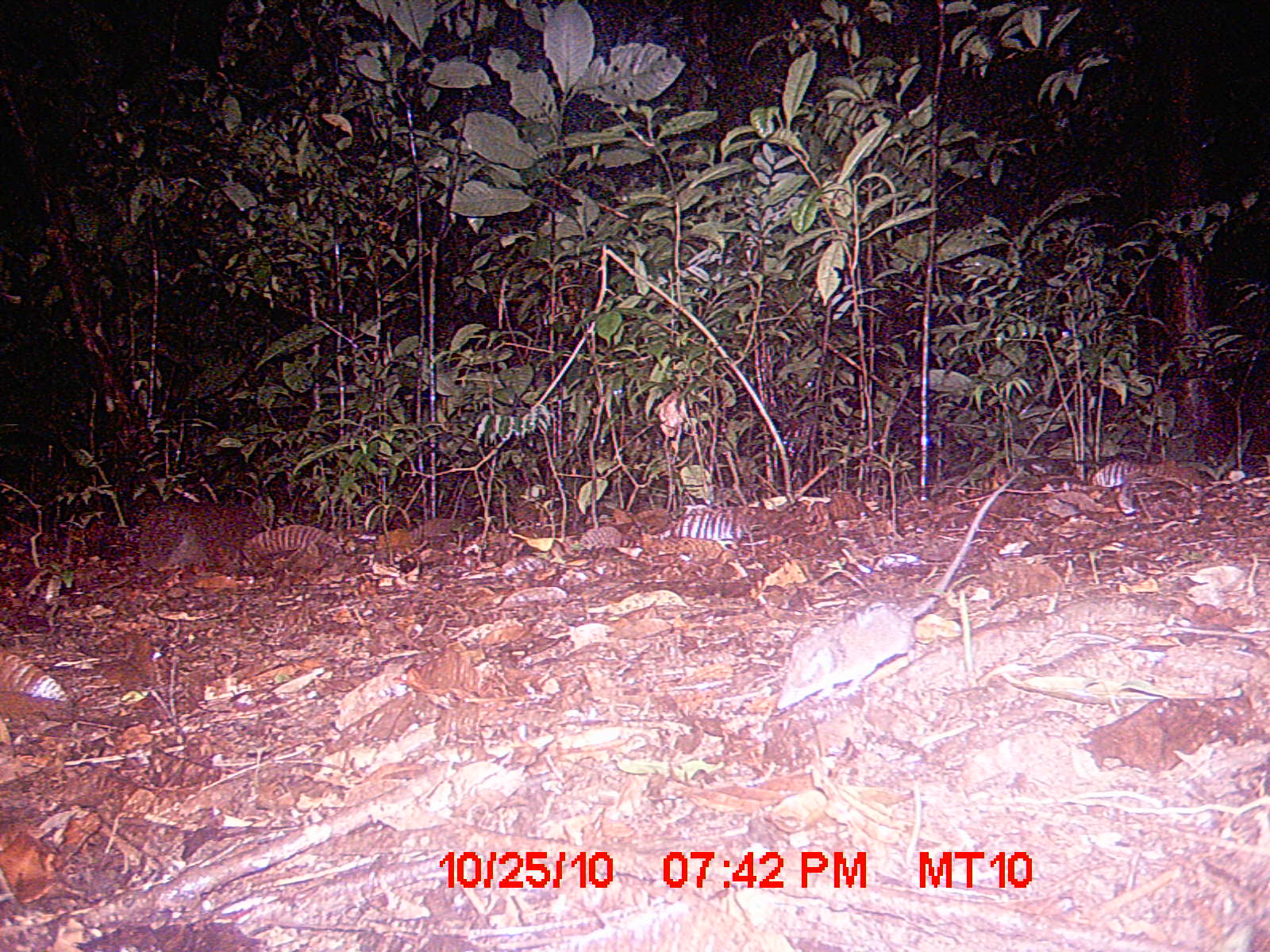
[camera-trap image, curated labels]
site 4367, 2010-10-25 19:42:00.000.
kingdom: Animalia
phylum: Chordata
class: Mammalia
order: Rodentia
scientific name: Rodentia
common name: rodents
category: unknown rodent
Unknown rodent (rodents) (Rodentia), count 1.